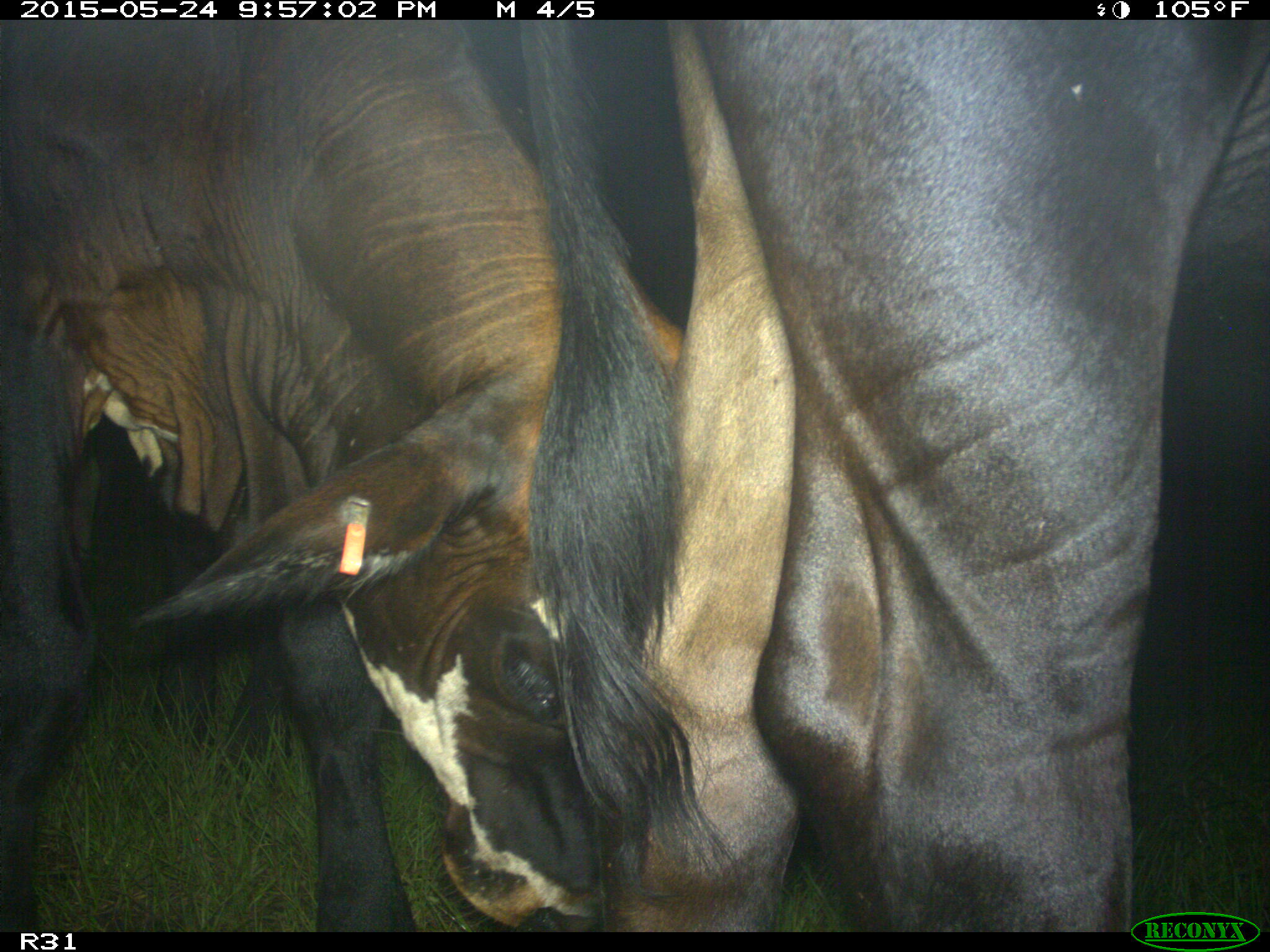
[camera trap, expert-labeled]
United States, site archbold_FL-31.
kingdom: Animalia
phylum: Chordata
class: Mammalia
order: Artiodactyla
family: Bovidae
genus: Bos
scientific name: Bos taurus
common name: domestic cow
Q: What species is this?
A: Bos taurus (domestic cow).